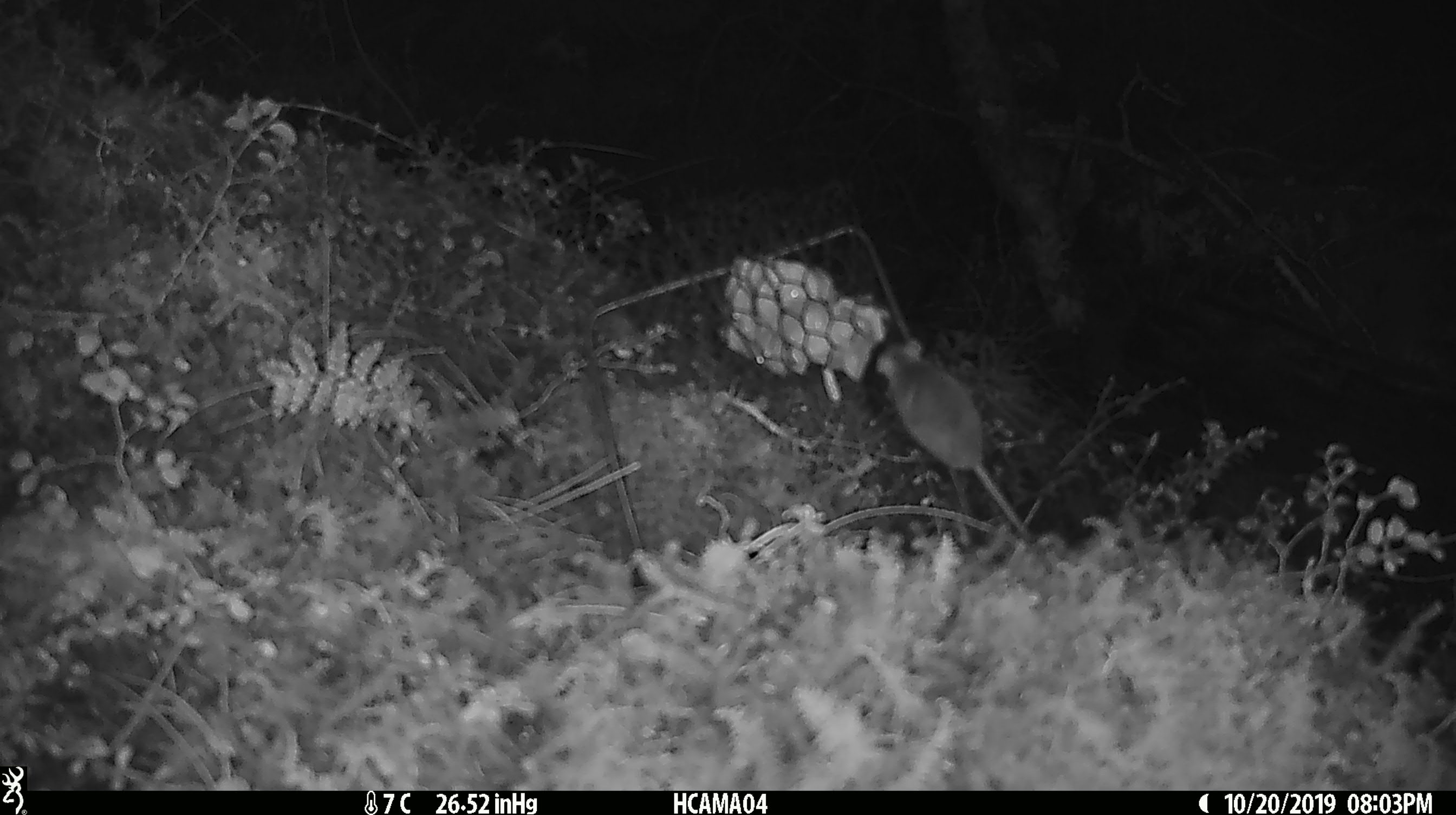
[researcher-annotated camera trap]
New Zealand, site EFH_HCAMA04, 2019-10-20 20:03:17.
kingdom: Animalia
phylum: Chordata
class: Mammalia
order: Rodentia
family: Muridae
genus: Mus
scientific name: Mus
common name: mouse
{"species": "mouse (Mus)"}